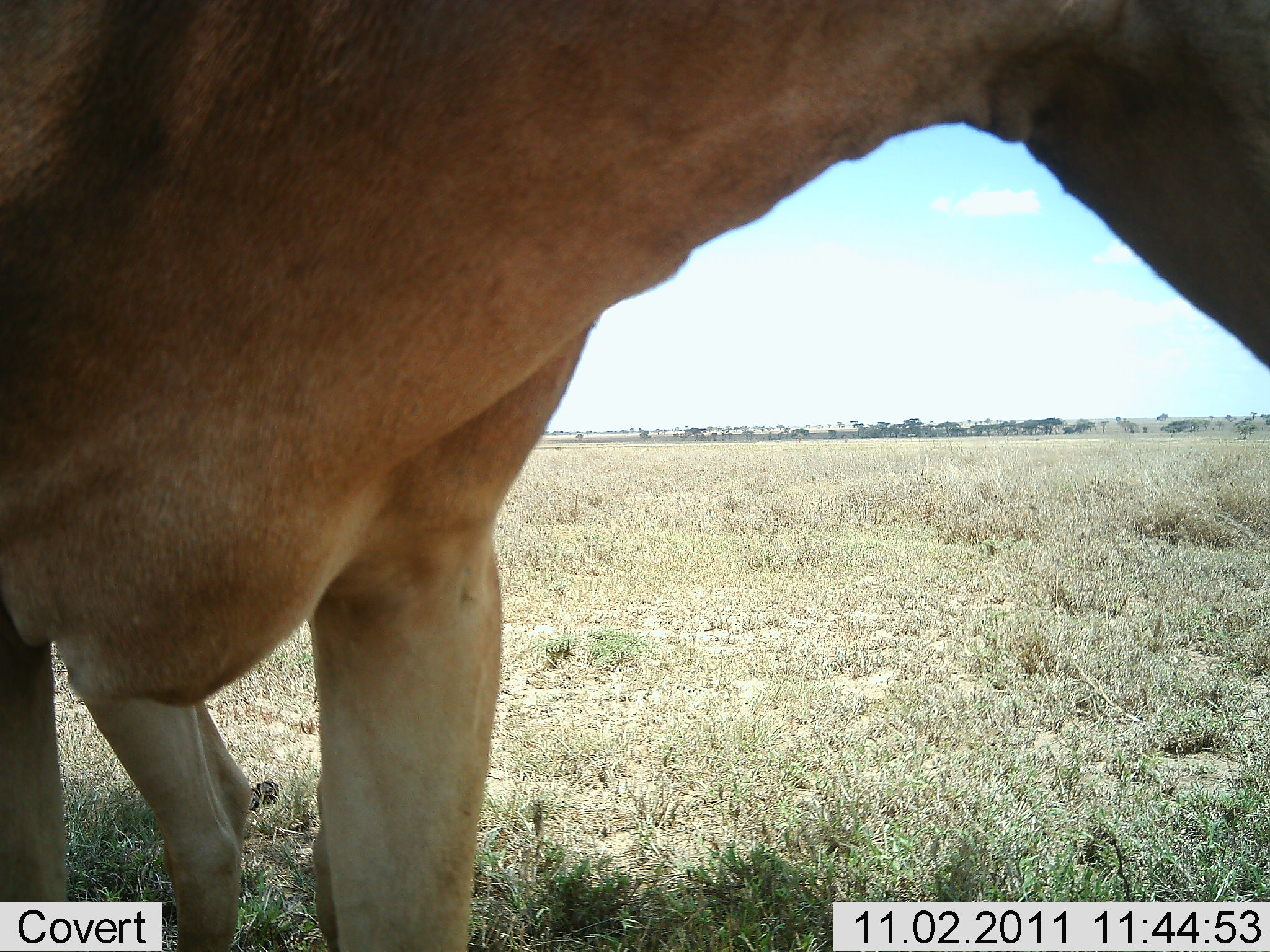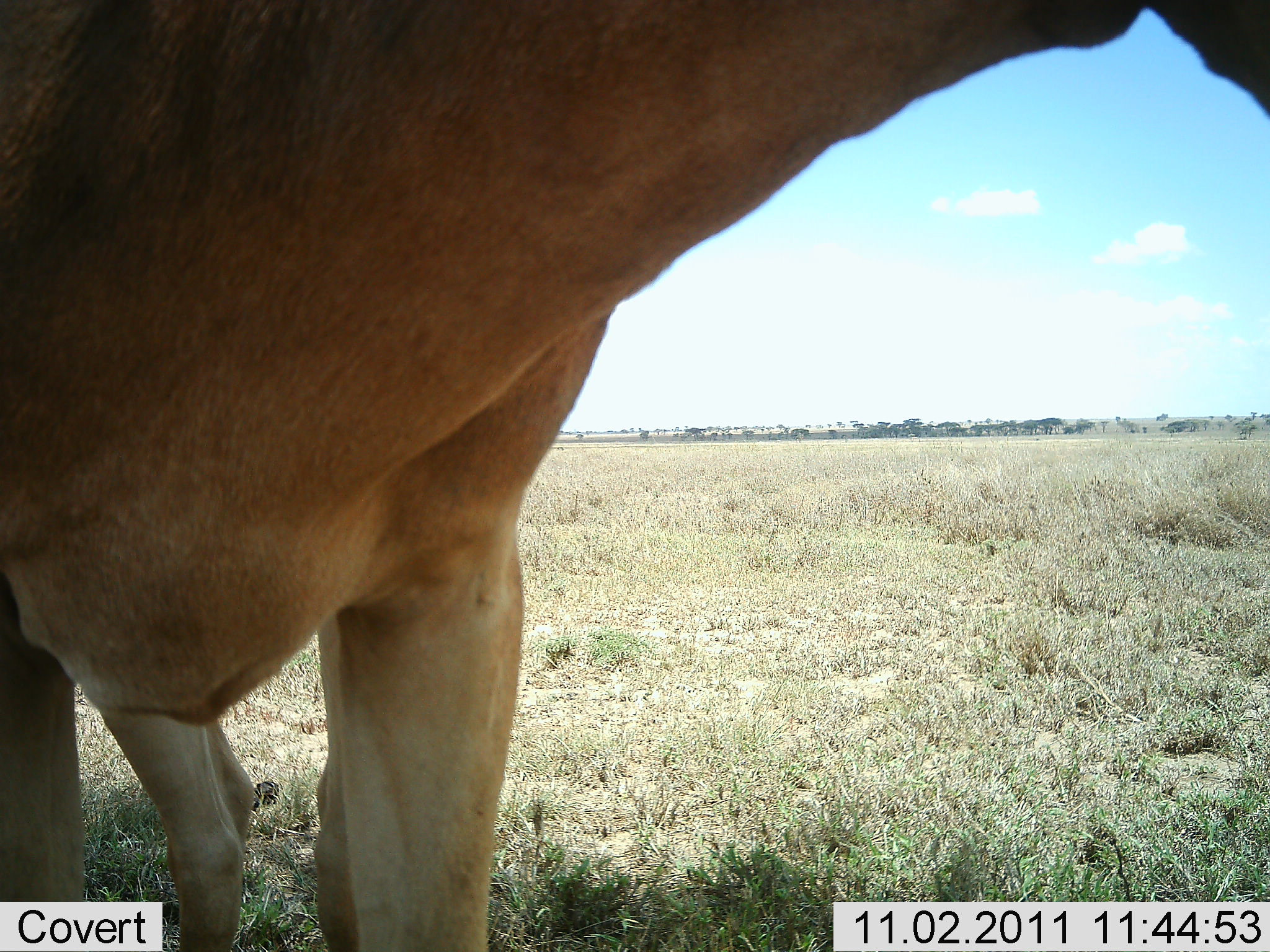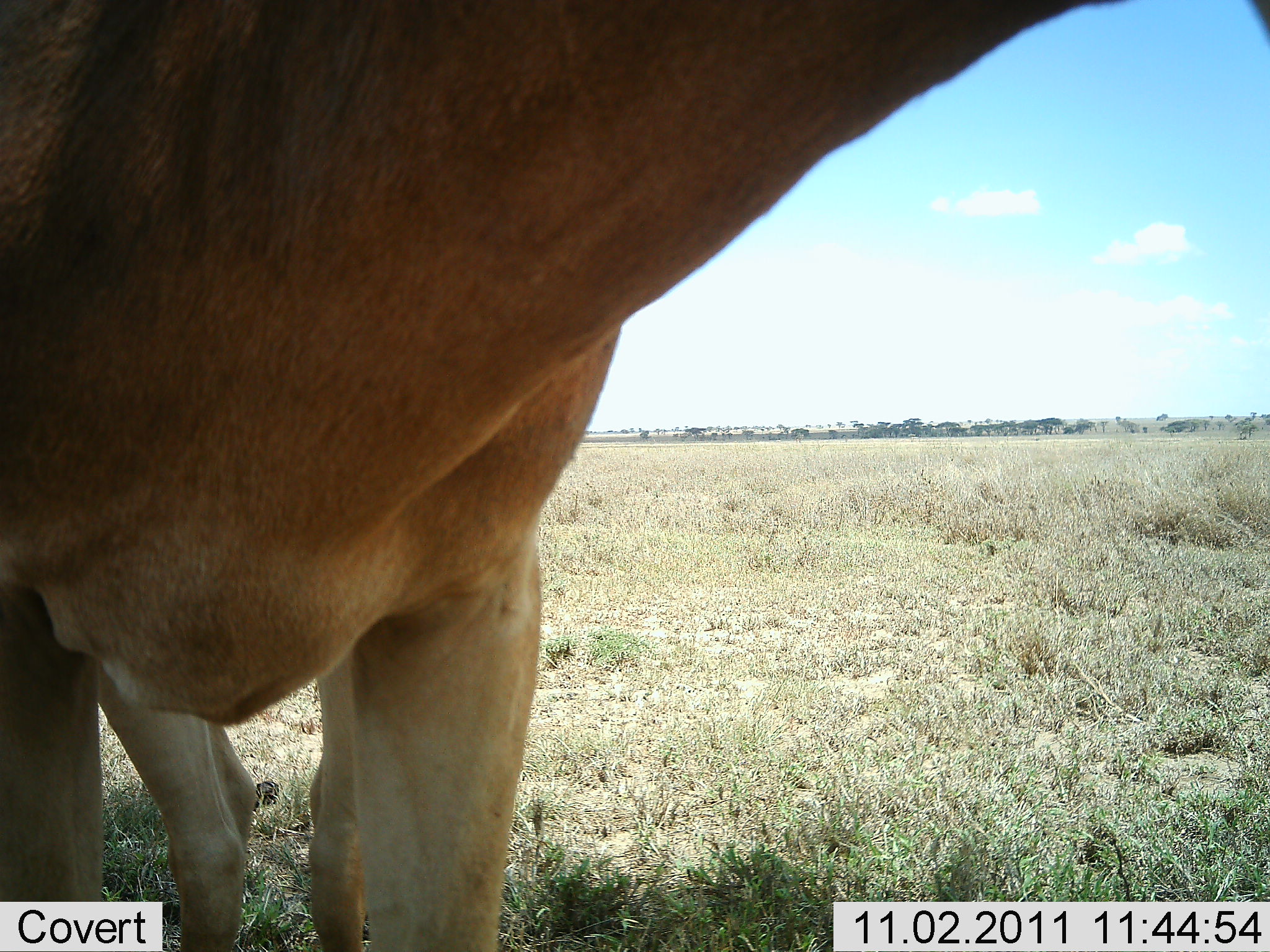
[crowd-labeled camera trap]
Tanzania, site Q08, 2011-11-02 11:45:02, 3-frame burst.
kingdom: Animalia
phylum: Chordata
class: Mammalia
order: Artiodactyla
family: Bovidae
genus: Alcelaphus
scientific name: Alcelaphus buselaphus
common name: hartebeest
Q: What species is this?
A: Hartebeest (Alcelaphus buselaphus).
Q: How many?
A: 1.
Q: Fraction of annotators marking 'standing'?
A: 100%.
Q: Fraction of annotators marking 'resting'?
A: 0%.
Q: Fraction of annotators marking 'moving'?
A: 0%.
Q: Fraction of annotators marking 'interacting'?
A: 0%.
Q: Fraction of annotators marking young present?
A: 0%.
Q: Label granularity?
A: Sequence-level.